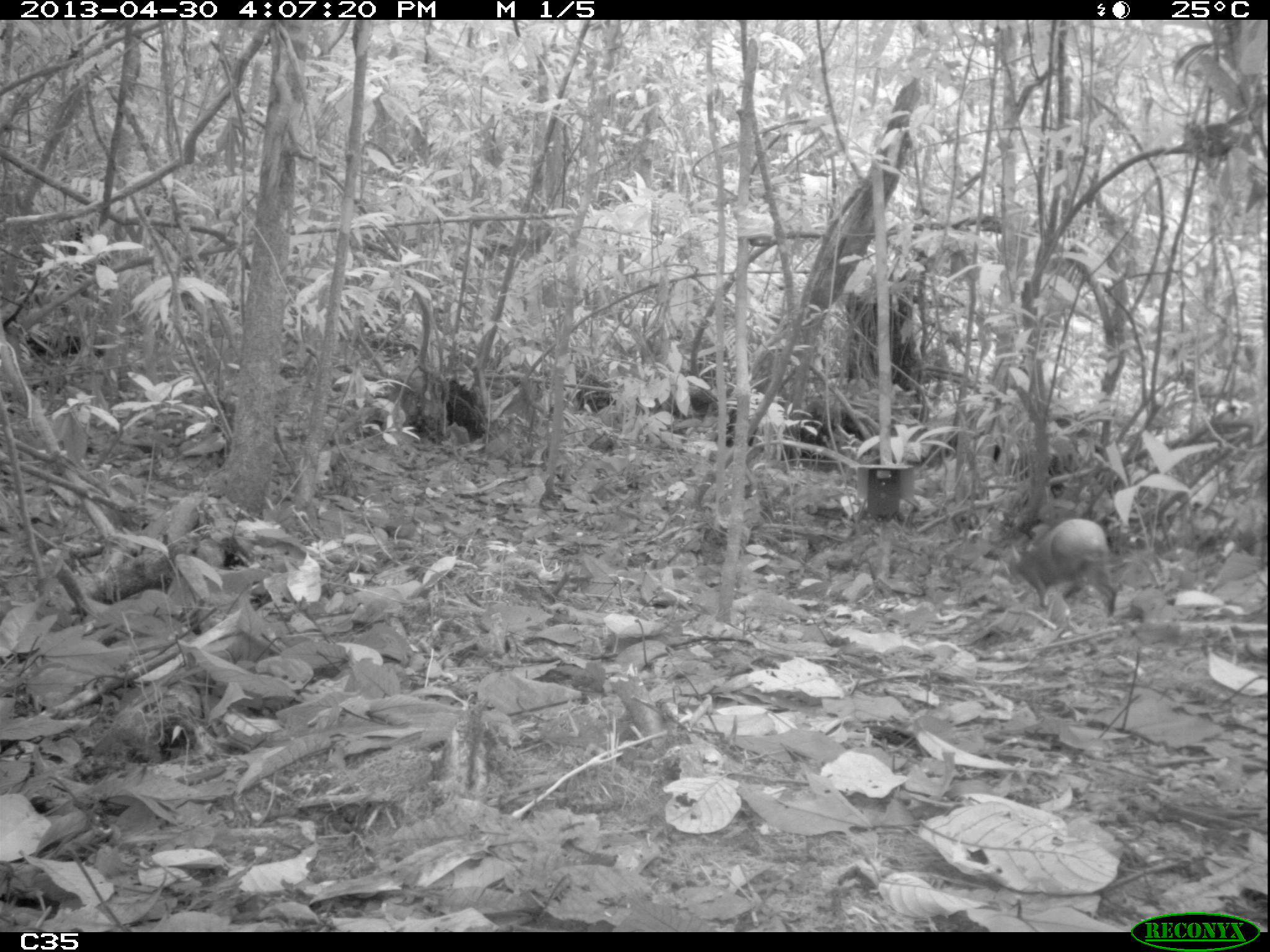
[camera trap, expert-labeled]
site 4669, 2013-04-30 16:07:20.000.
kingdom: Animalia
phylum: Chordata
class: Mammalia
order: Rodentia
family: Dasyproctidae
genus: Dasyprocta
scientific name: Dasyprocta leporina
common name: red-rumped agouti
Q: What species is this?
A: Dasyprocta leporina (red-rumped agouti).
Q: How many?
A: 1.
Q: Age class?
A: Adult.